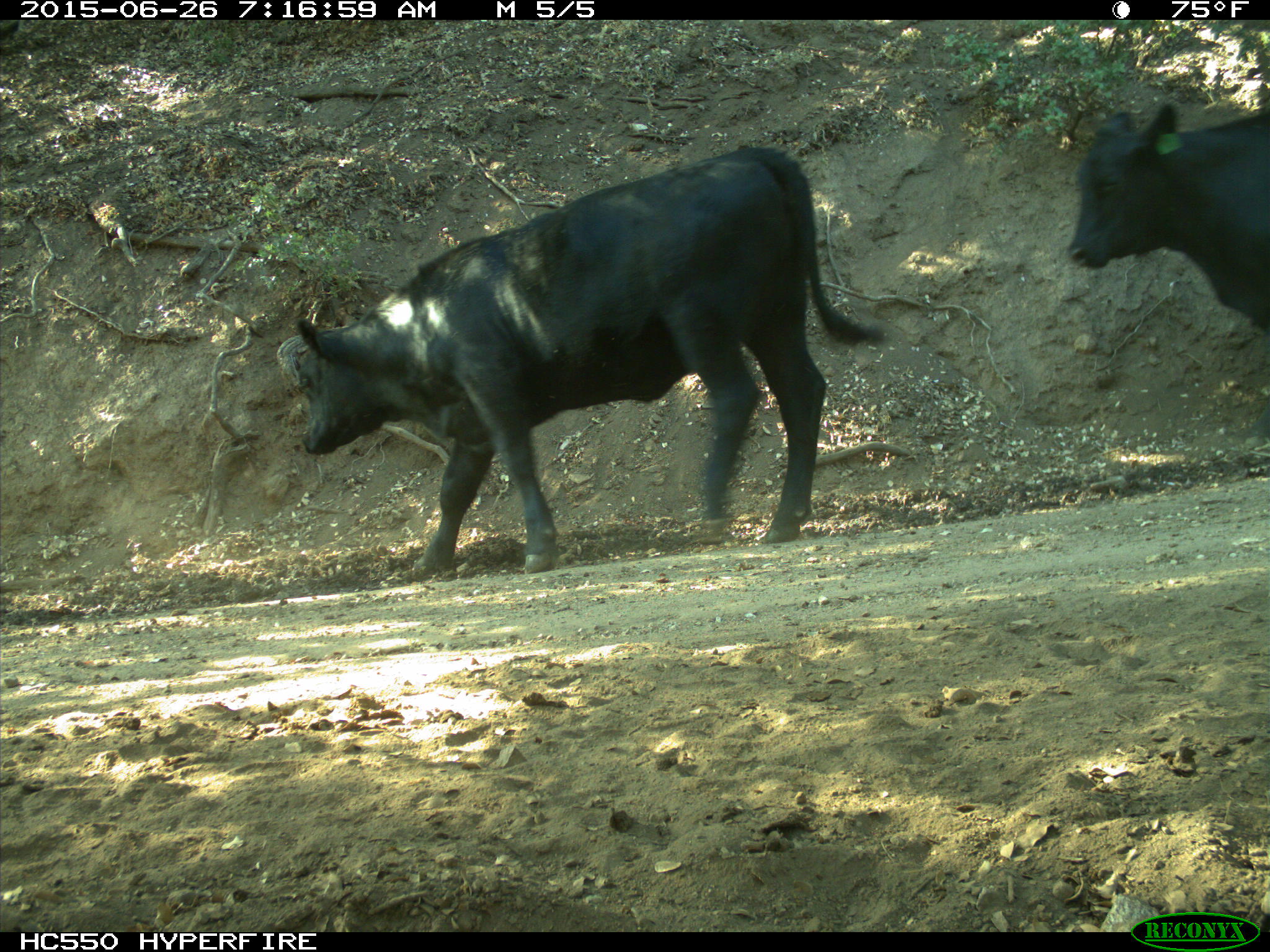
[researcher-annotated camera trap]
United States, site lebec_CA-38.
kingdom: Animalia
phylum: Chordata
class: Mammalia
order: Artiodactyla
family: Bovidae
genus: Bos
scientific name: Bos taurus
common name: domestic cow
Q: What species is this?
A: Bos taurus (domestic cow).